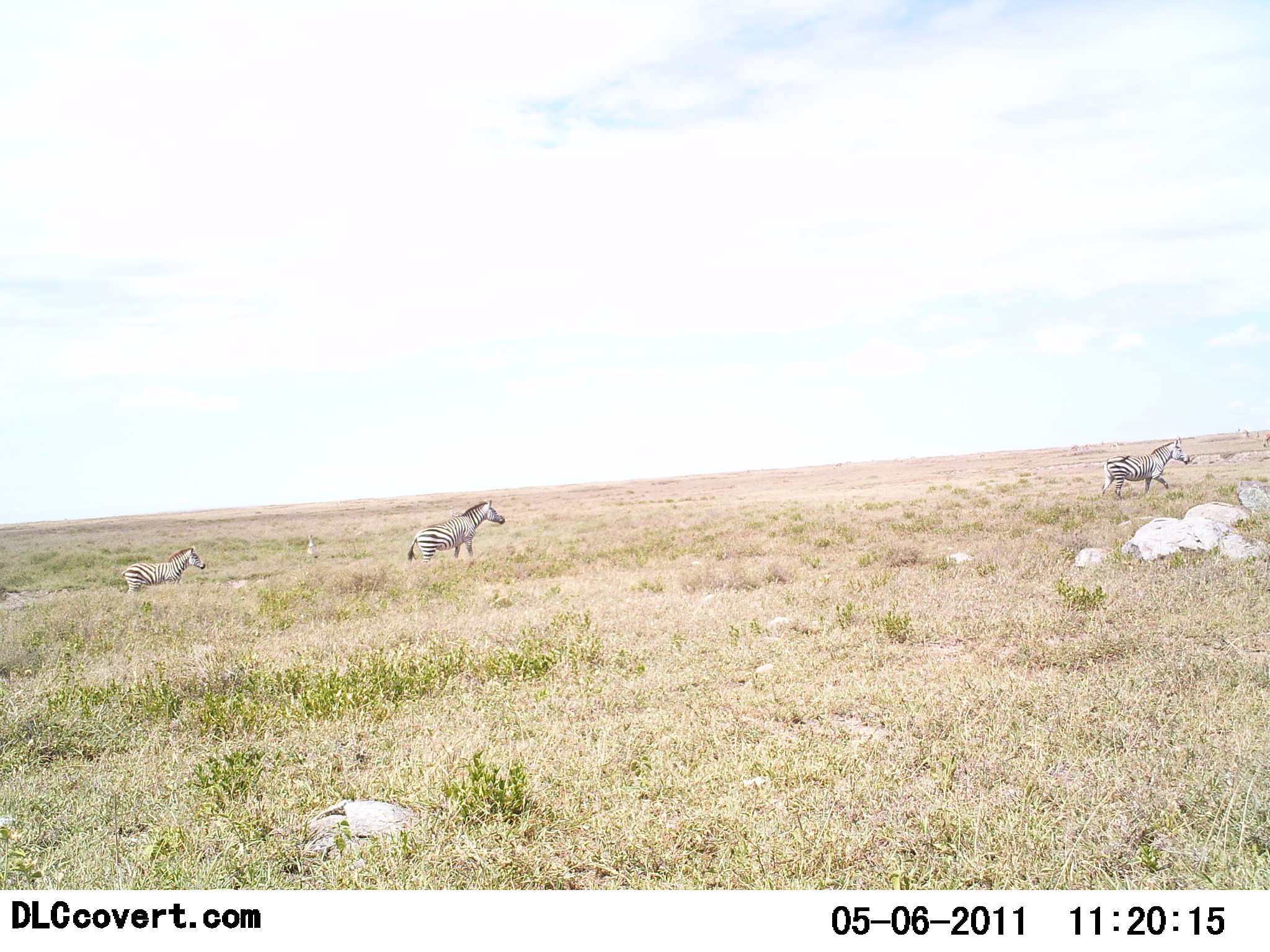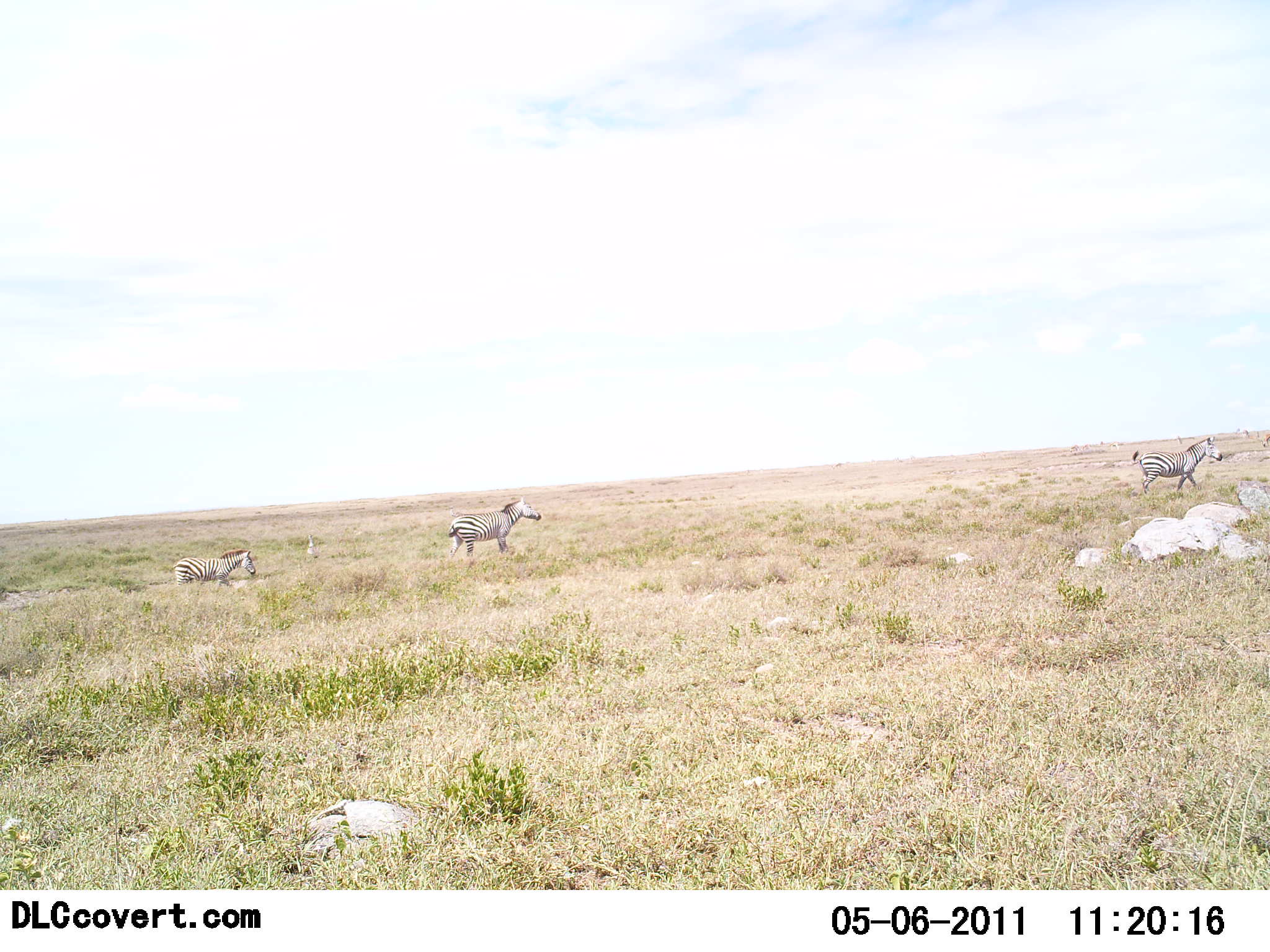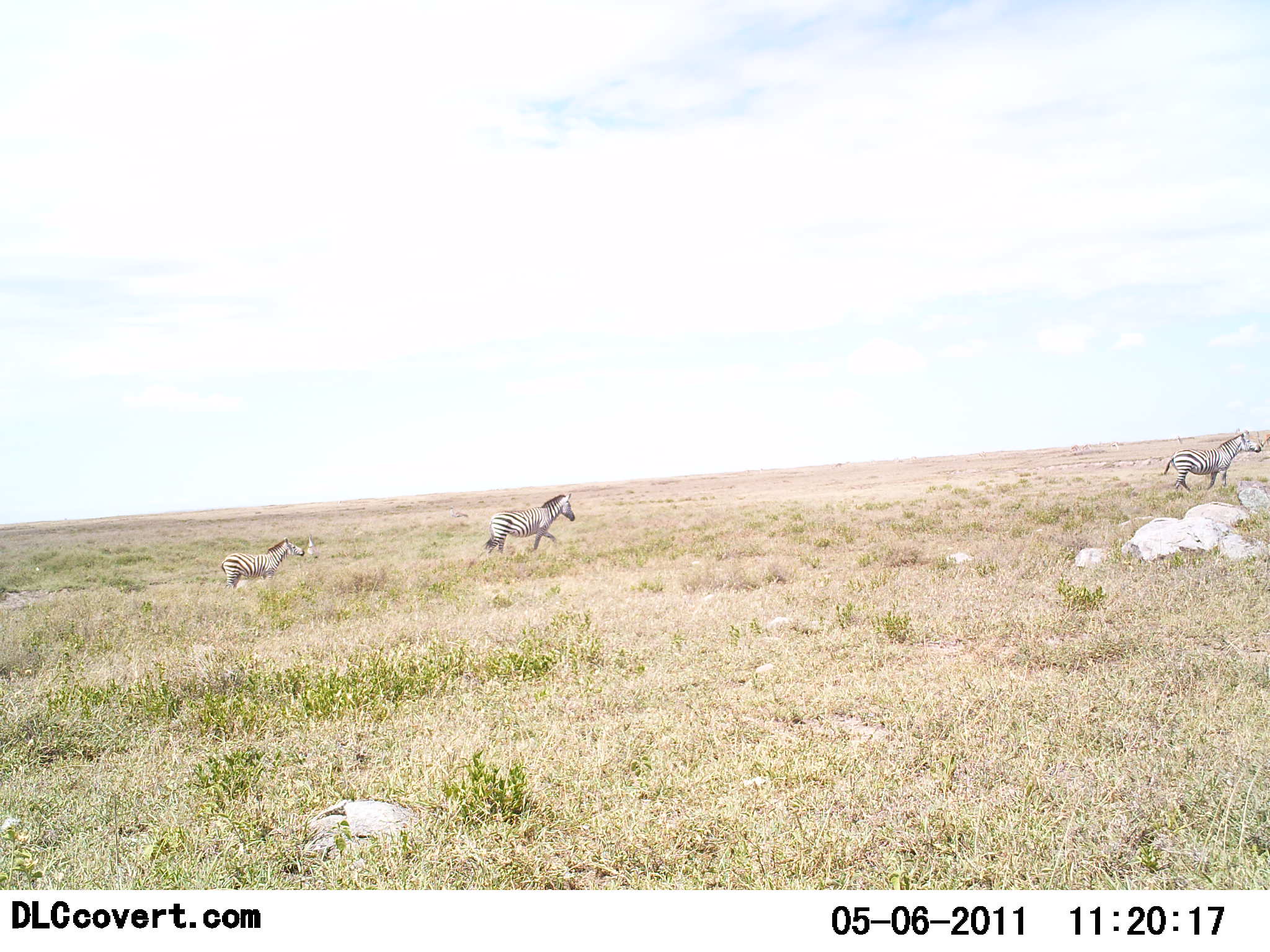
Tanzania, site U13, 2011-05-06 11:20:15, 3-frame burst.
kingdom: Animalia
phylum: Chordata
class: Mammalia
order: Perissodactyla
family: Equidae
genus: Equus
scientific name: Equus quagga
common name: plains zebra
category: zebra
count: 3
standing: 0%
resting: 0%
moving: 100%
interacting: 0%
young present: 23%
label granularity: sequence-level